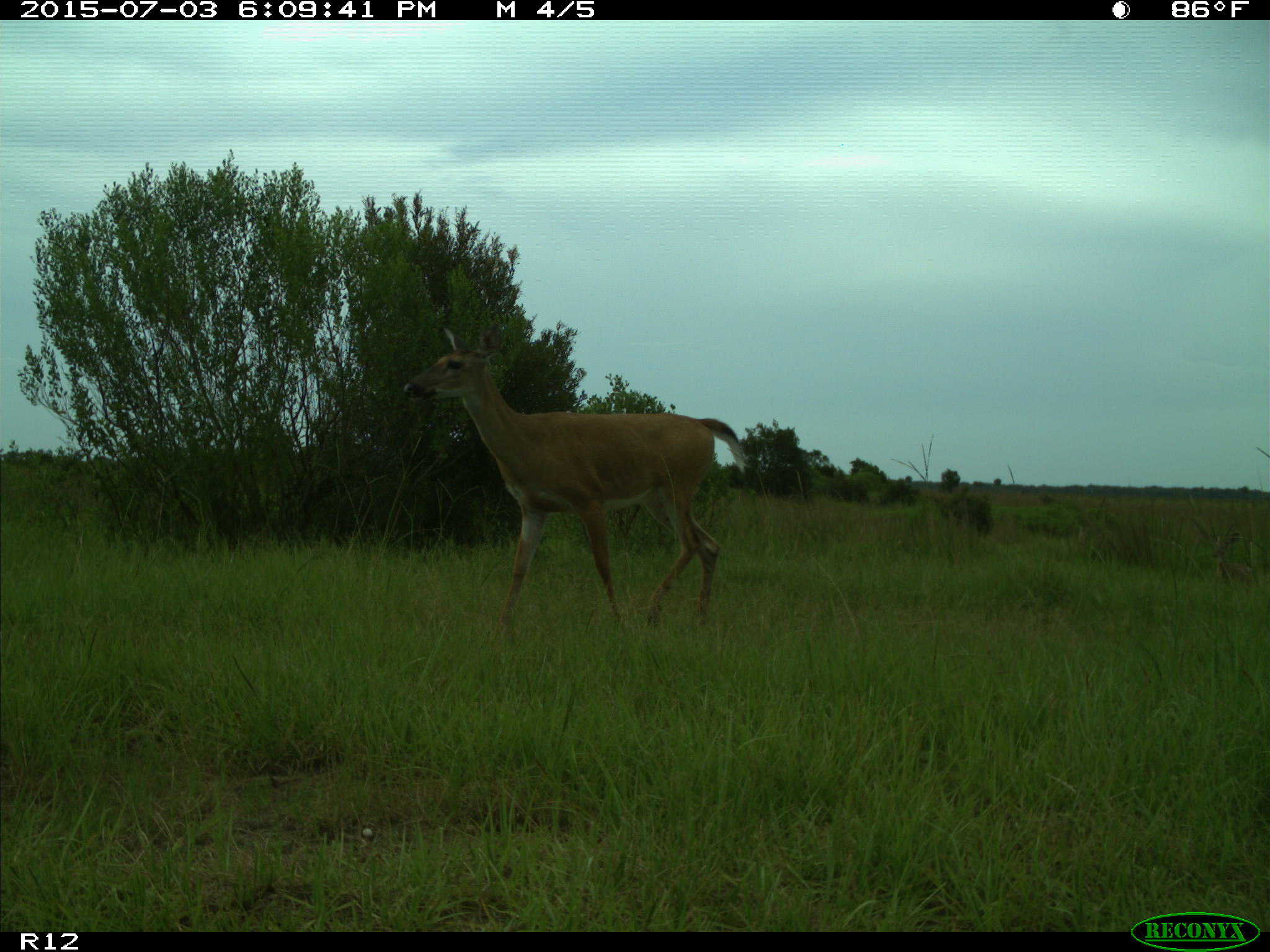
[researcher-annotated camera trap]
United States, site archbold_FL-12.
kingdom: Animalia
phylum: Chordata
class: Mammalia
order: Artiodactyla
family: Cervidae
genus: Odocoileus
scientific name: Odocoileus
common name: deer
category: unidentified deer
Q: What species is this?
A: Unidentified deer (deer) (Odocoileus).